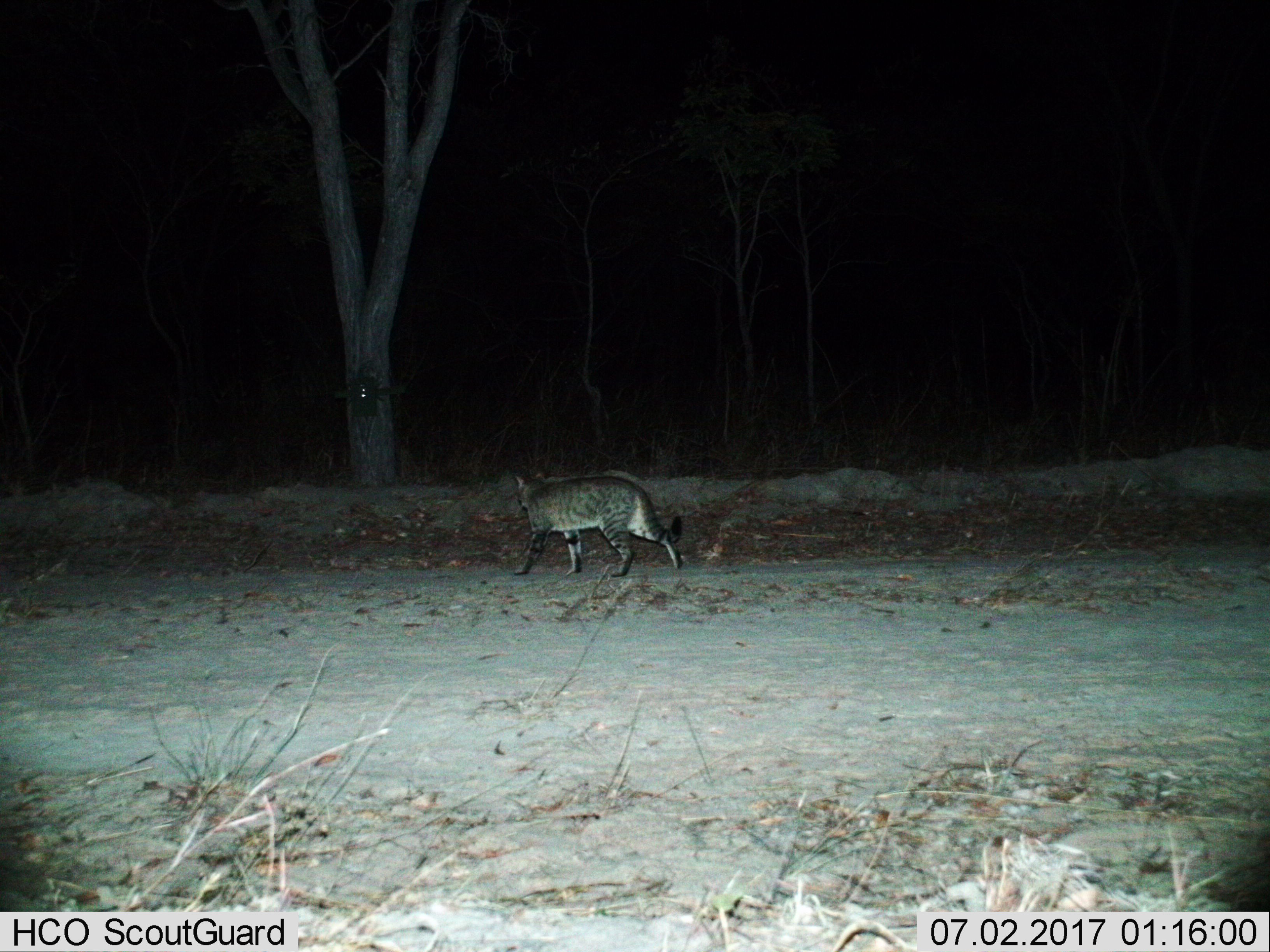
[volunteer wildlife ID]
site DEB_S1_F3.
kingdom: Animalia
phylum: Chordata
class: Mammalia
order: Carnivora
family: Felidae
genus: Felis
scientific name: Felis lybica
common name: african wild cat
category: africanwildcat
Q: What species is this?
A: Africanwildcat (african wild cat) (Felis lybica).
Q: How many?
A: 1.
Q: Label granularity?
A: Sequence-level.